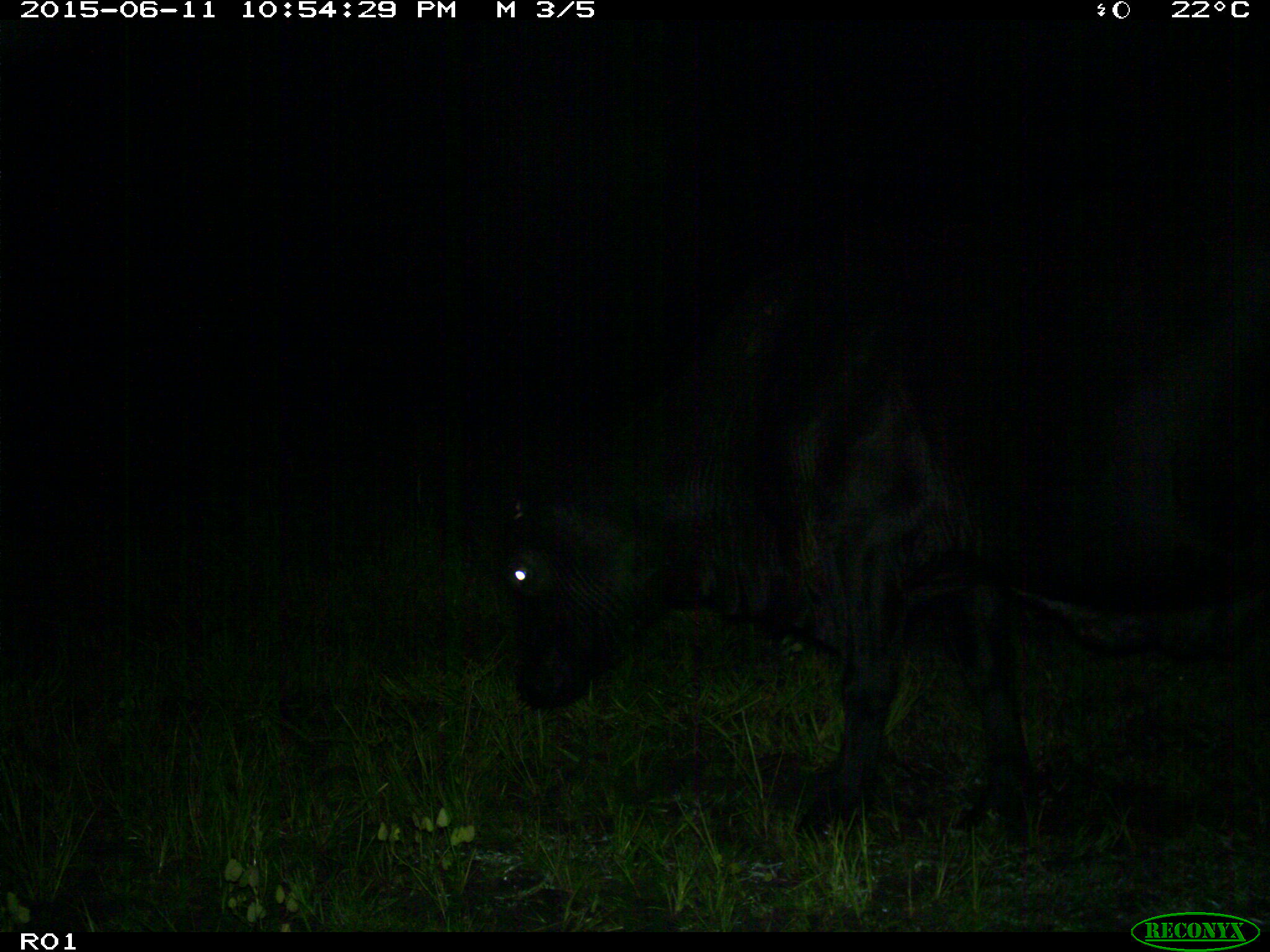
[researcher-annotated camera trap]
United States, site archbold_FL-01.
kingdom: Animalia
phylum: Chordata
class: Mammalia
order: Artiodactyla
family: Bovidae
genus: Bos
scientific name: Bos taurus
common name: domestic cow